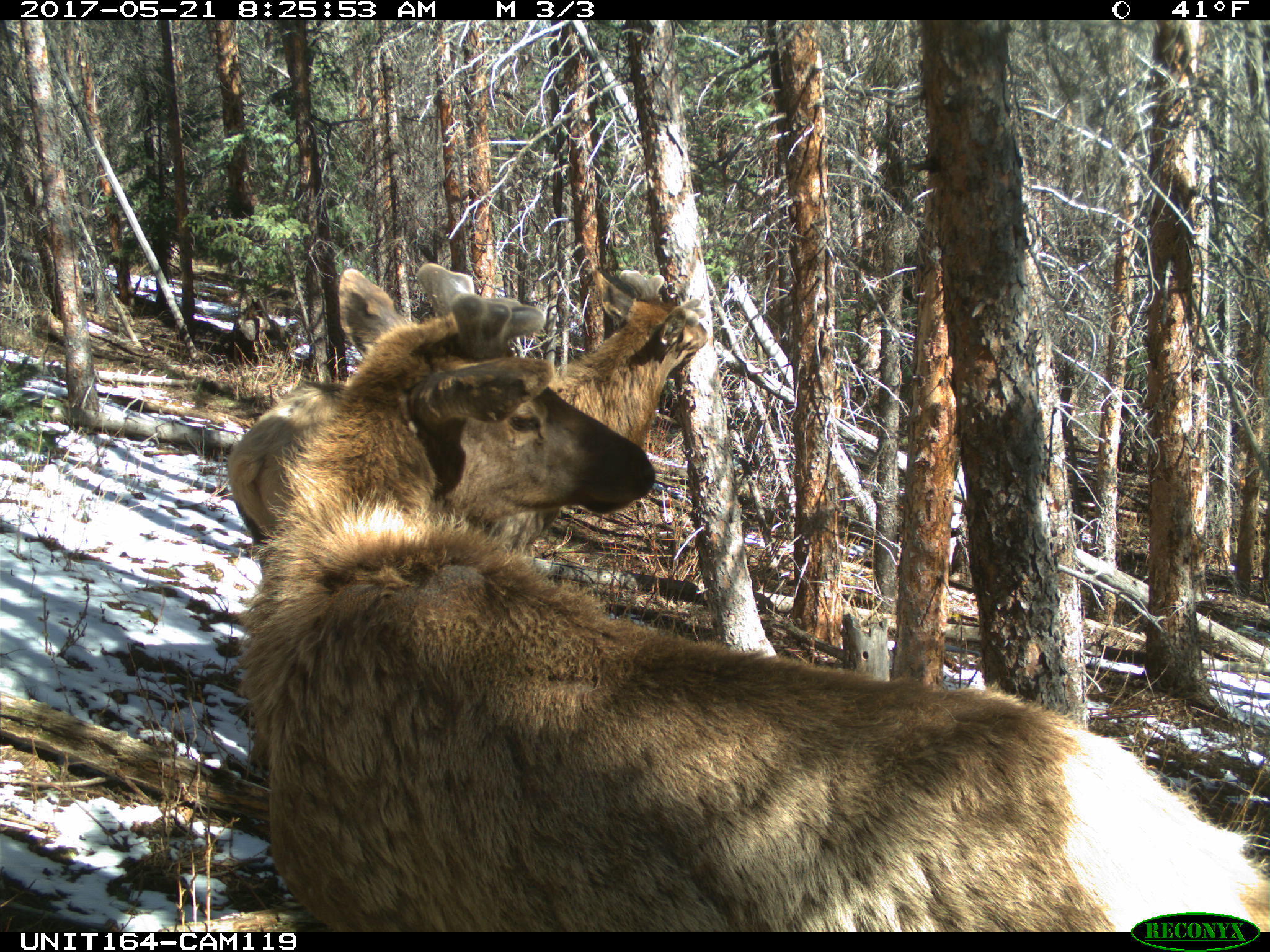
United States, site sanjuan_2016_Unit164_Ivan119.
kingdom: Animalia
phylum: Chordata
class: Mammalia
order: Artiodactyla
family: Cervidae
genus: Cervus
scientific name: Cervus elaphus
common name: red deer